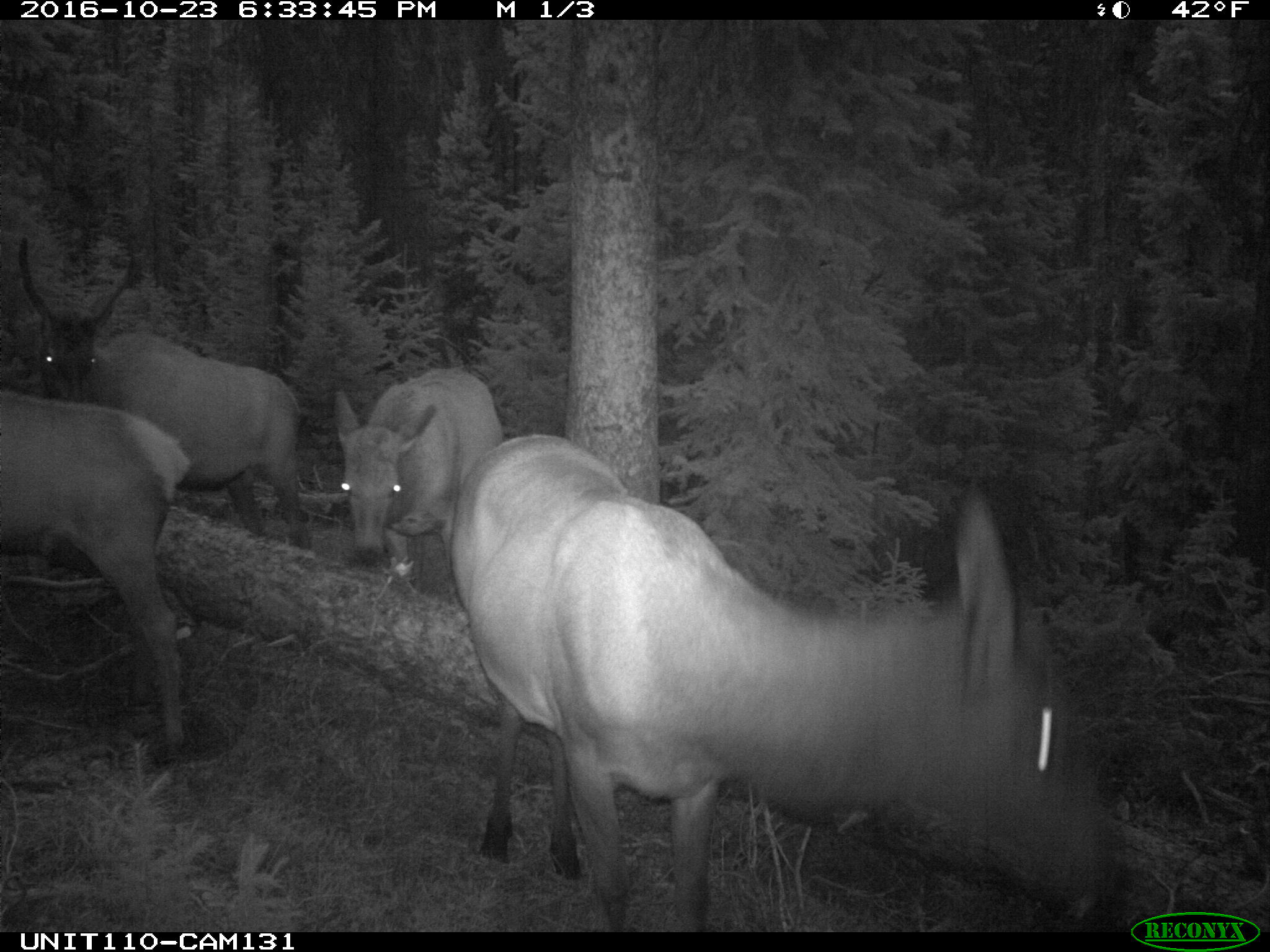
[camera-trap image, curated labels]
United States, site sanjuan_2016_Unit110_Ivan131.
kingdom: Animalia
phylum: Chordata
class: Mammalia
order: Artiodactyla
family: Cervidae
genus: Cervus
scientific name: Cervus elaphus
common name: red deer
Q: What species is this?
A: Cervus elaphus (red deer).